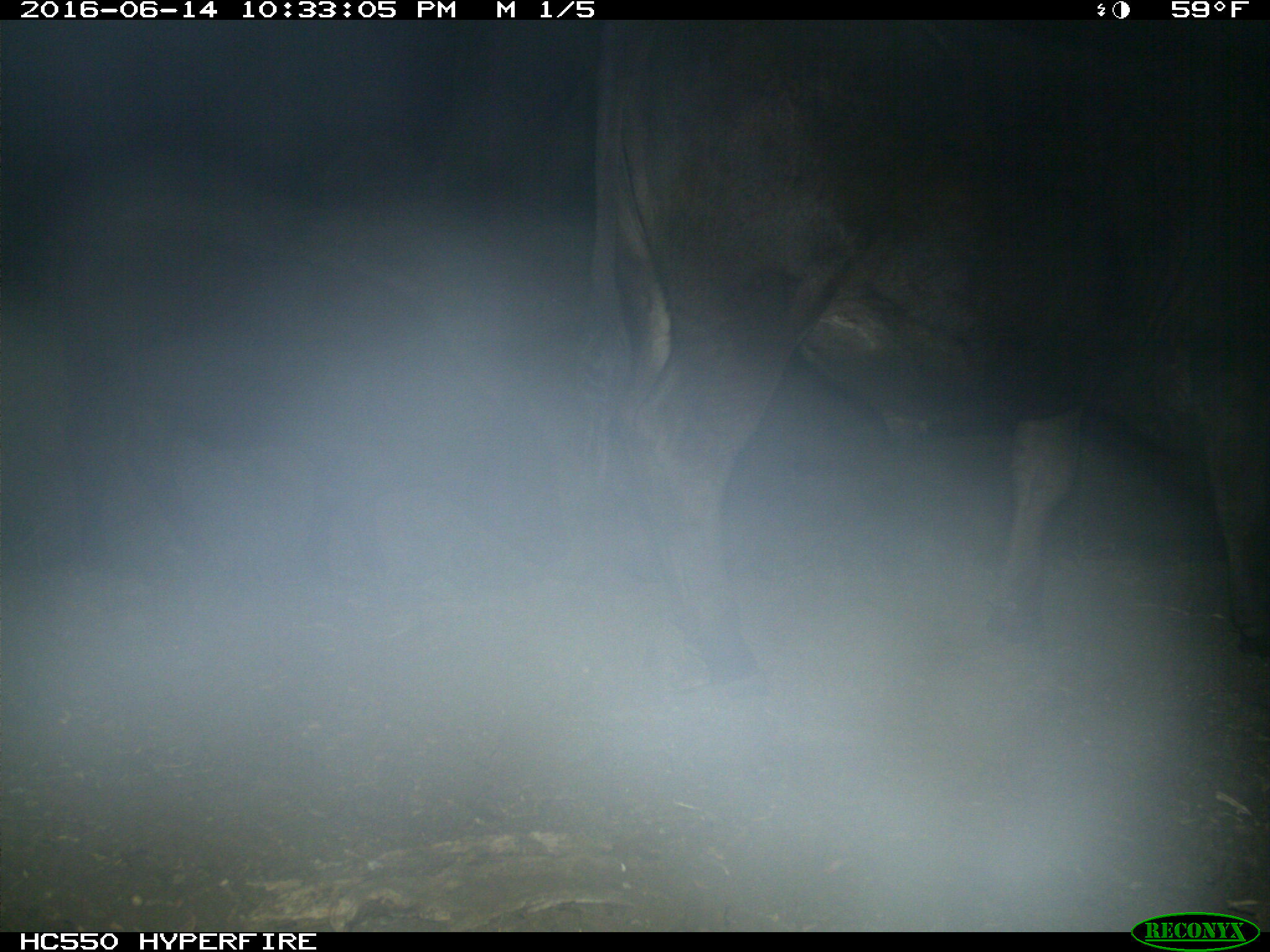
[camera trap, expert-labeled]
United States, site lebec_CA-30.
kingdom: Animalia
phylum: Chordata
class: Mammalia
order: Artiodactyla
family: Bovidae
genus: Bos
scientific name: Bos taurus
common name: domestic cow